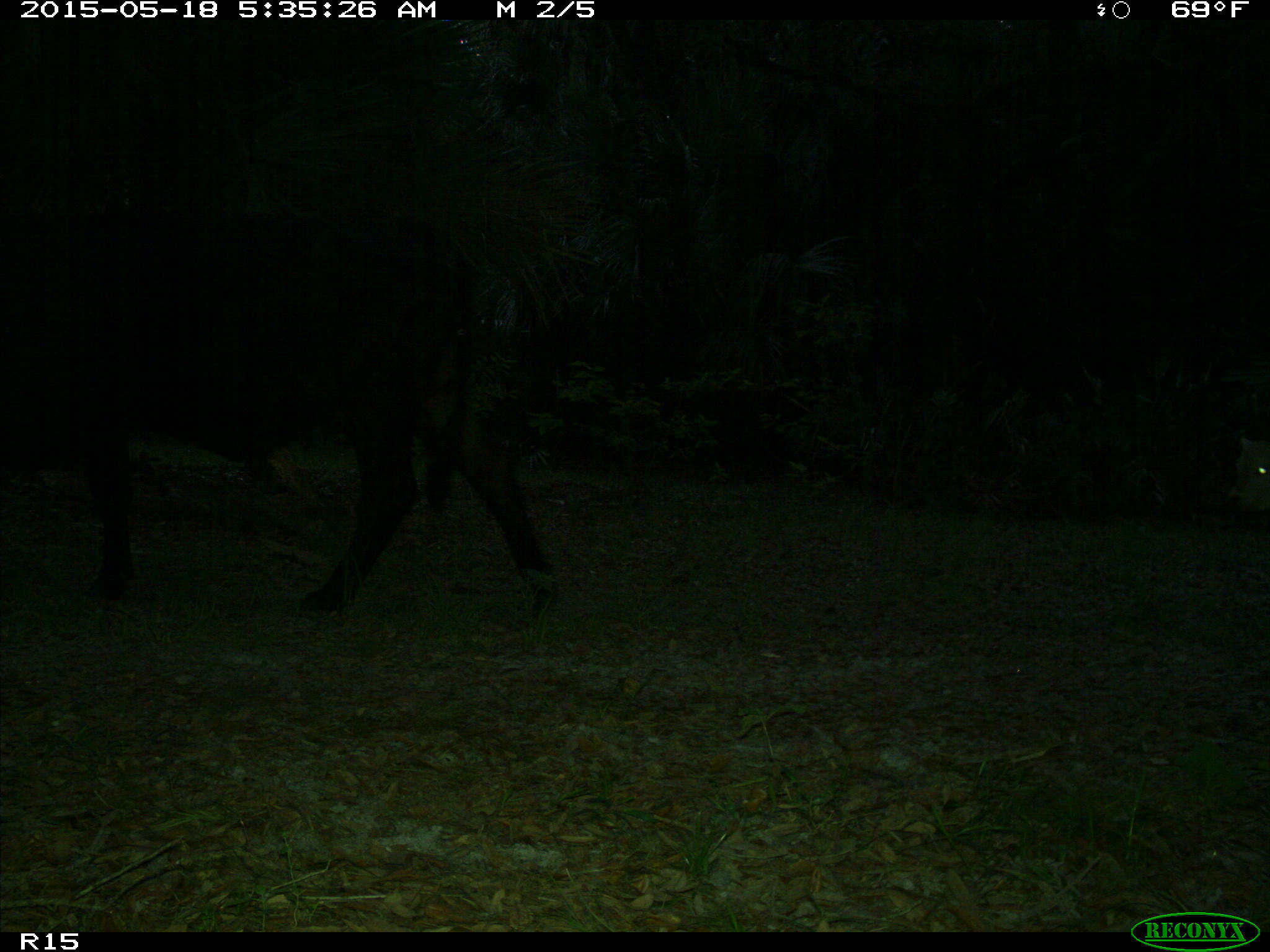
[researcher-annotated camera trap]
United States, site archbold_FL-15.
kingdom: Animalia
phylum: Chordata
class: Mammalia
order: Artiodactyla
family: Bovidae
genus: Bos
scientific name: Bos taurus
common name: domestic cow